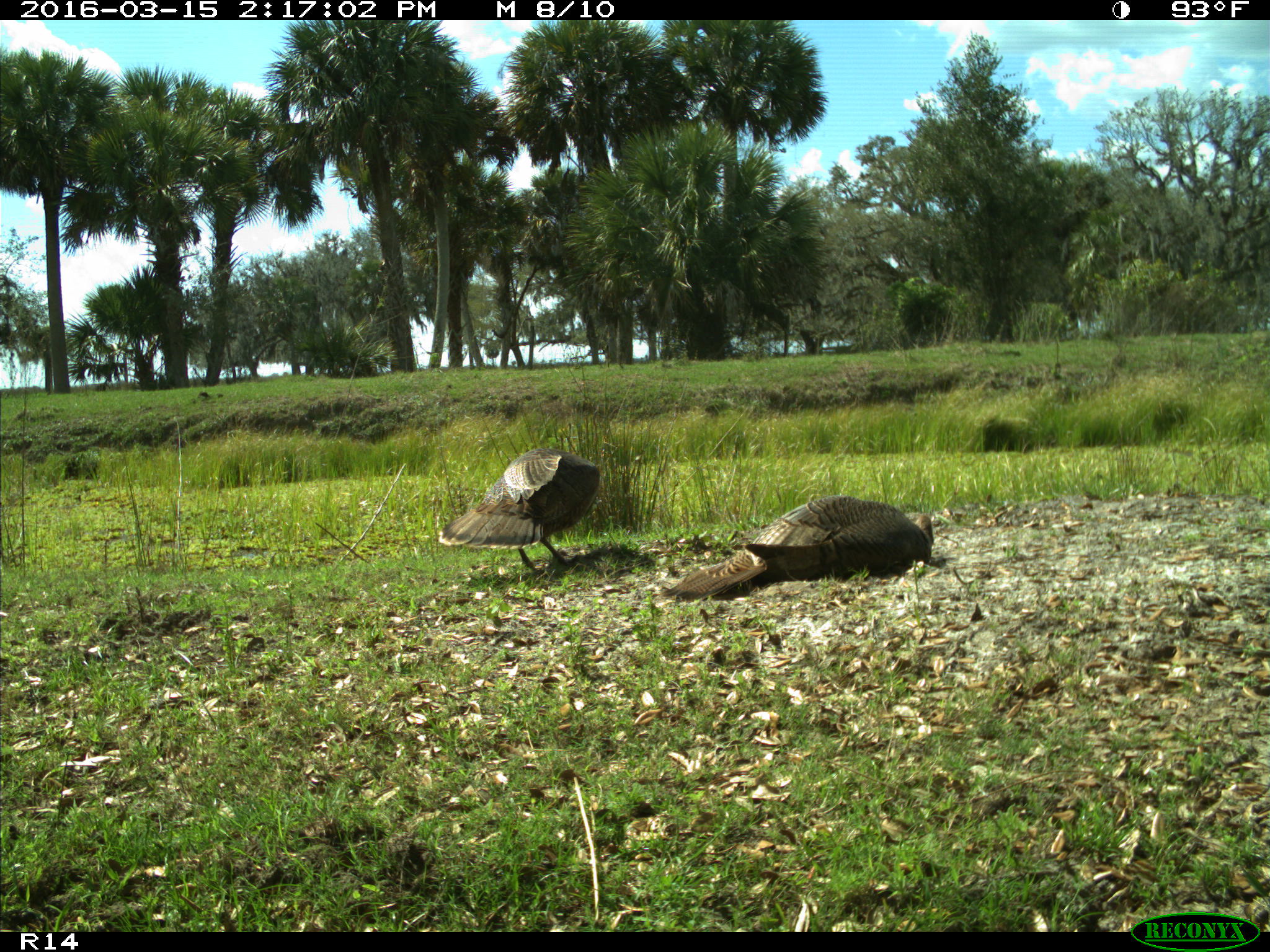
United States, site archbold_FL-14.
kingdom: Animalia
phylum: Chordata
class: Aves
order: Galliformes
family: Phasianidae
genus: Meleagris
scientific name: Meleagris gallopavo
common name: wild turkey